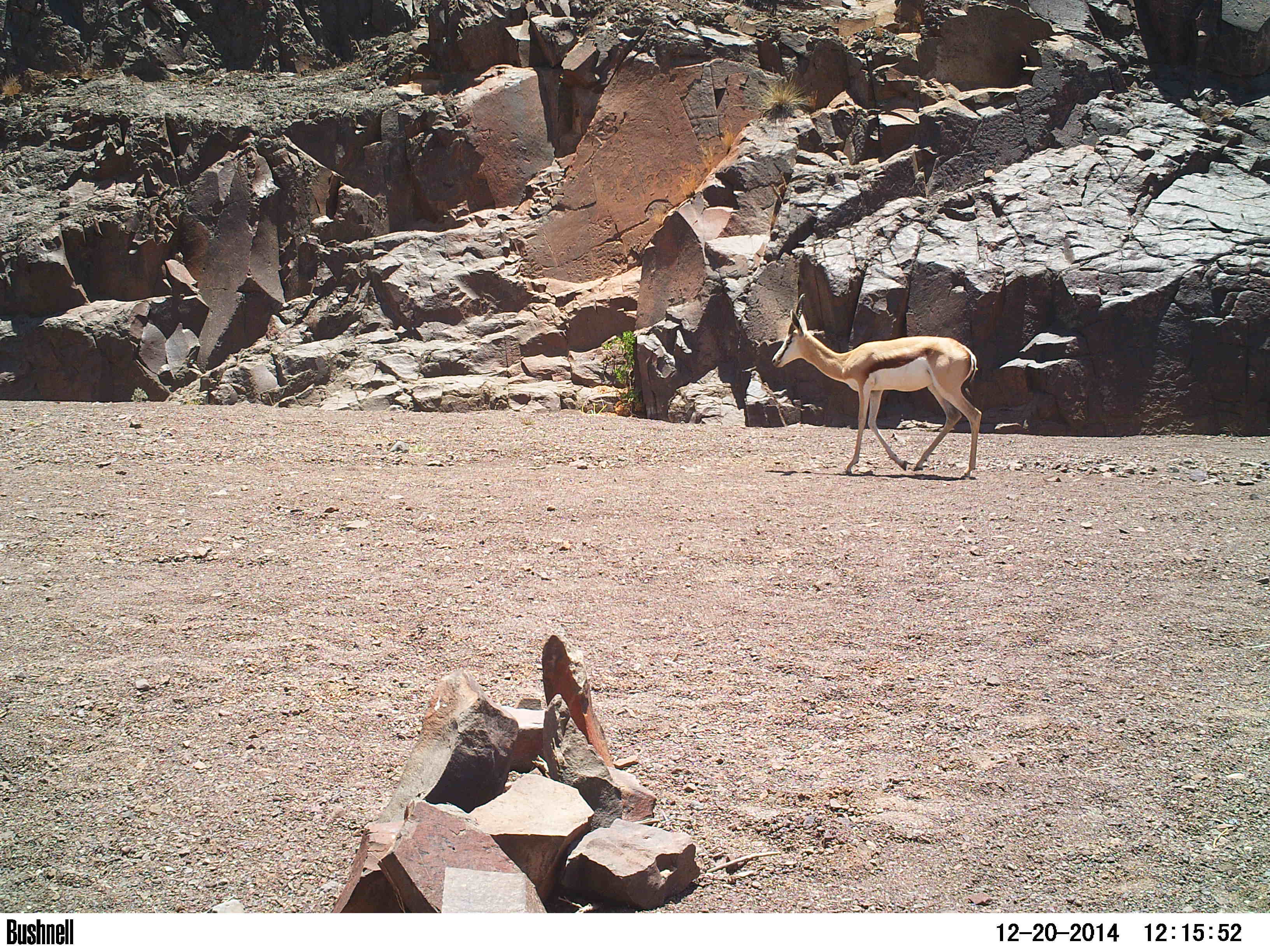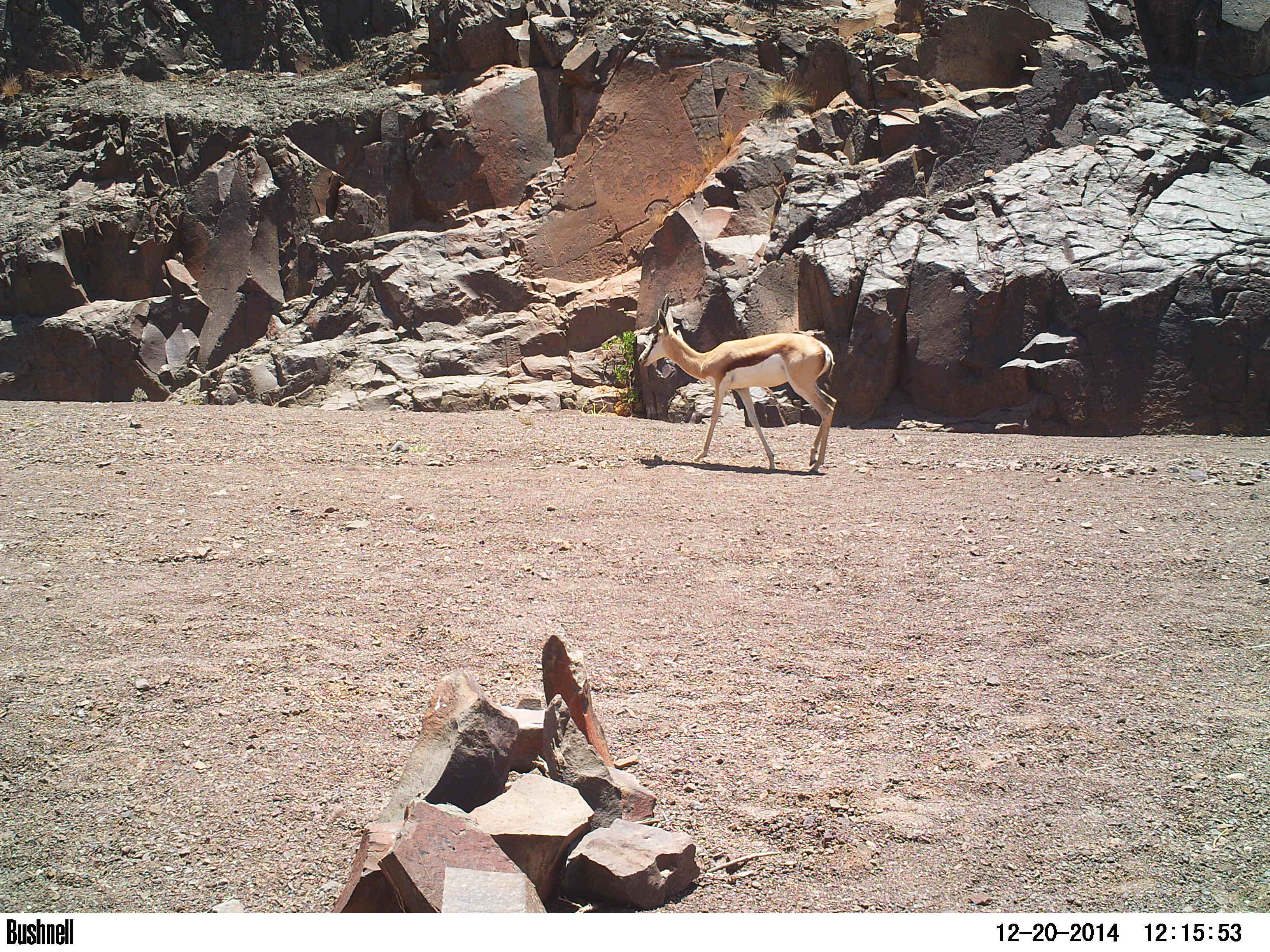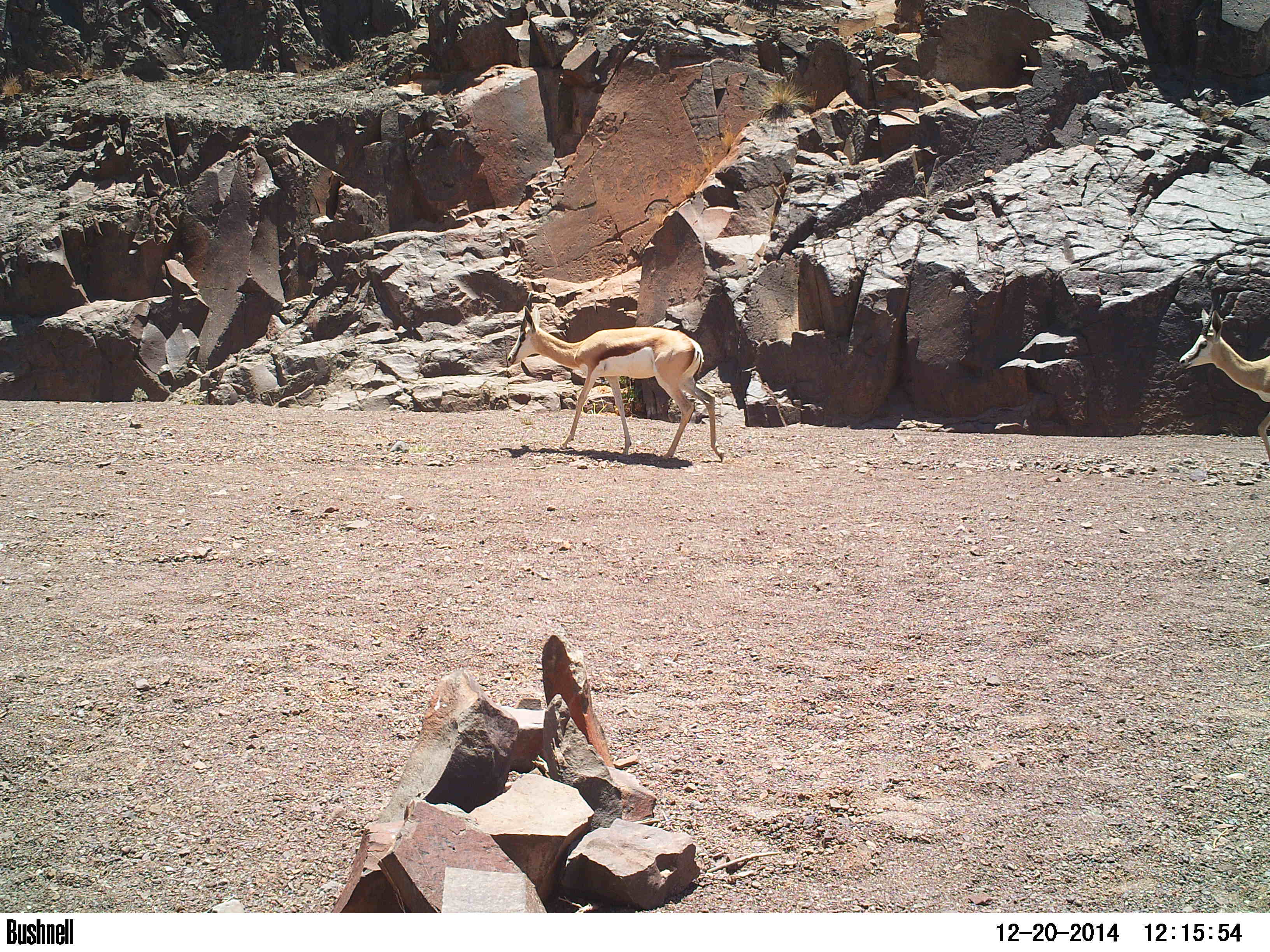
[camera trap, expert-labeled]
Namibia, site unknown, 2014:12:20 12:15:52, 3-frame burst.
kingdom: Animalia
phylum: Chordata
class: Mammalia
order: Artiodactyla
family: Bovidae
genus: Antidorcas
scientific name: Antidorcas marsupialis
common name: springbok